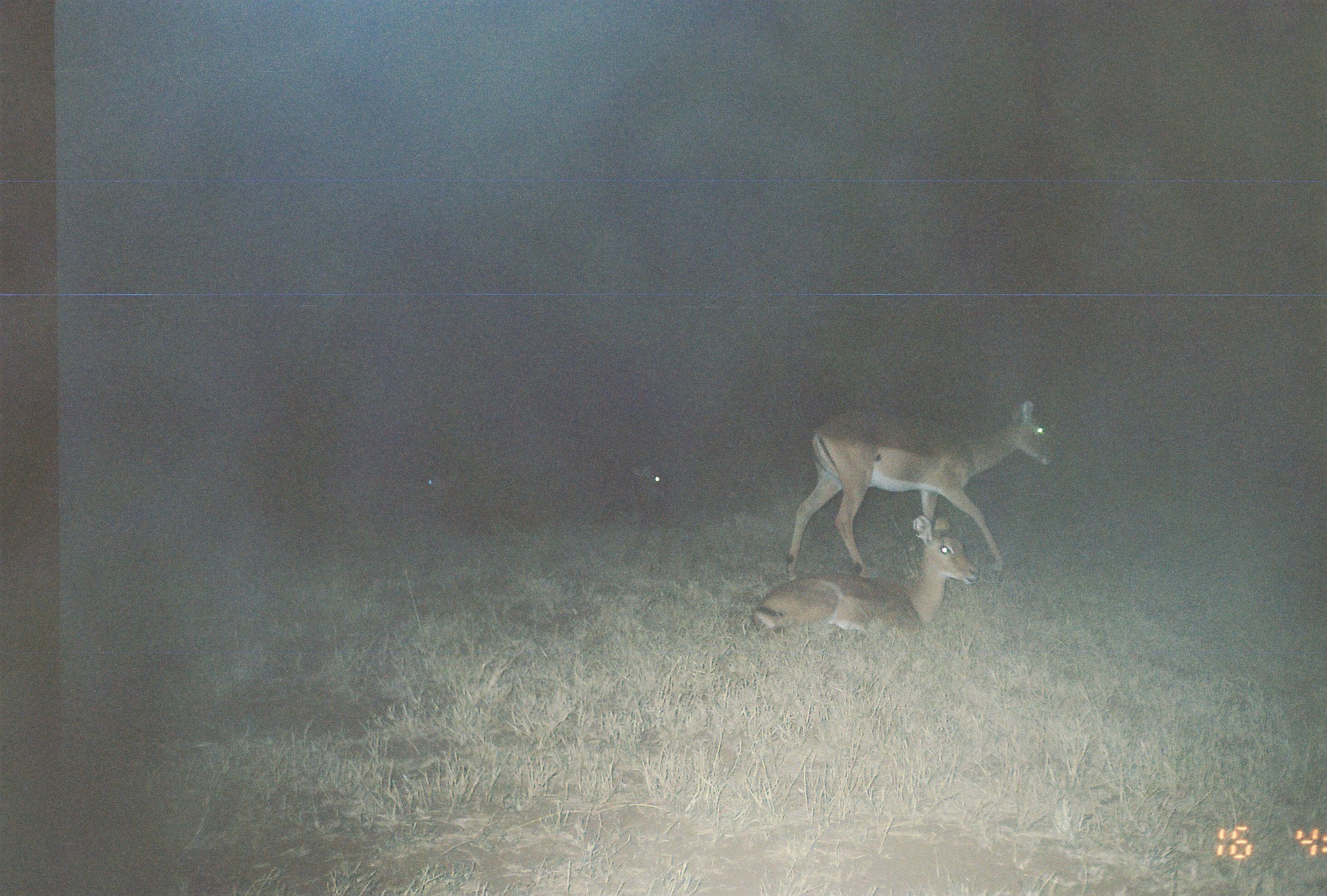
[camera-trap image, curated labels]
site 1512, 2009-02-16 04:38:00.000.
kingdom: Animalia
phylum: Chordata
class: Mammalia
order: Artiodactyla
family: Bovidae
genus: Aepyceros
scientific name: Aepyceros melampus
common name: impala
Aepyceros melampus (impala), count 4.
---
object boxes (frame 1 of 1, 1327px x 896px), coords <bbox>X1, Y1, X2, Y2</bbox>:
aepyceros melampus: <bbox>787, 401, 1057, 577</bbox>; <bbox>751, 514, 979, 644</bbox>